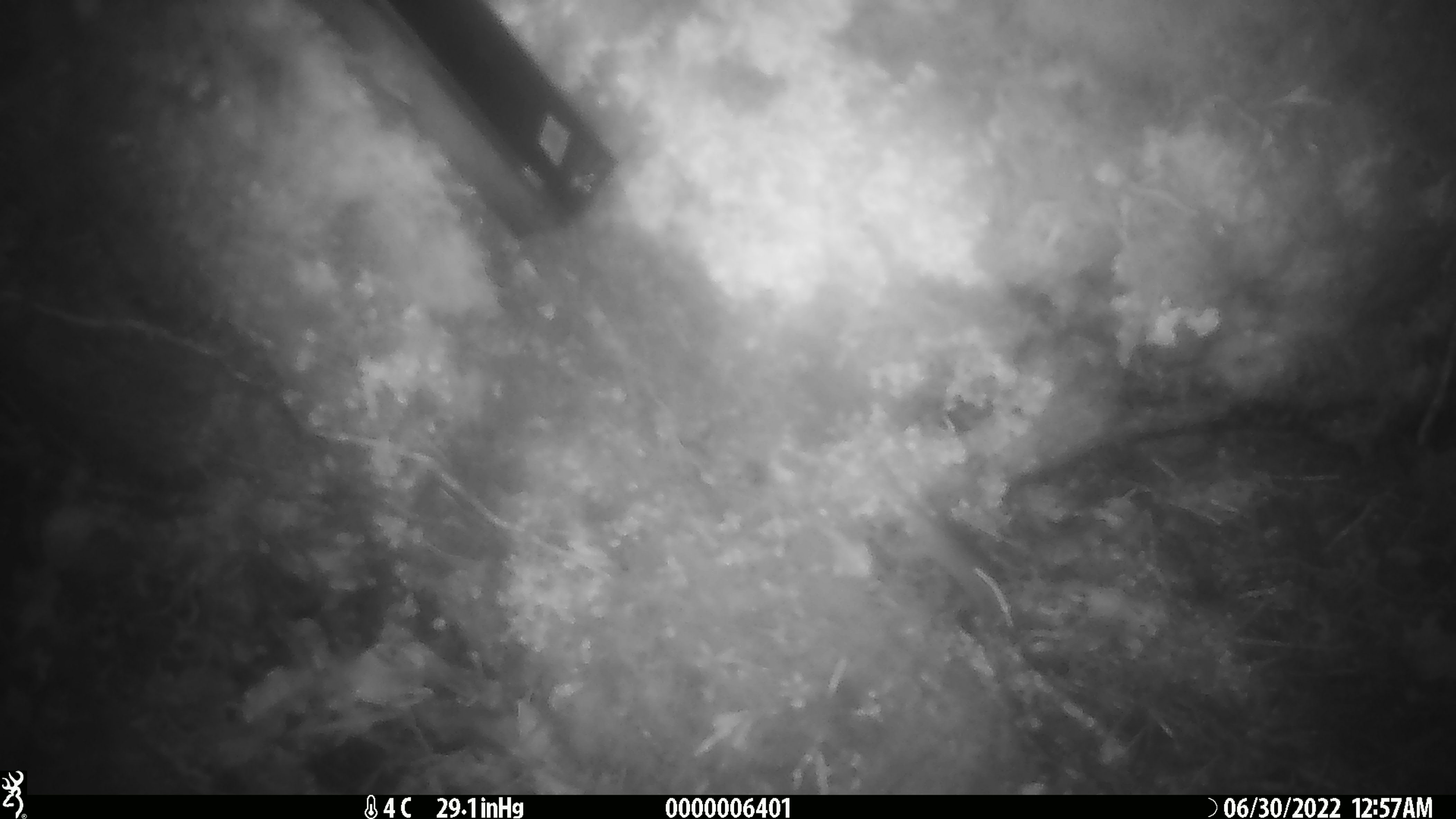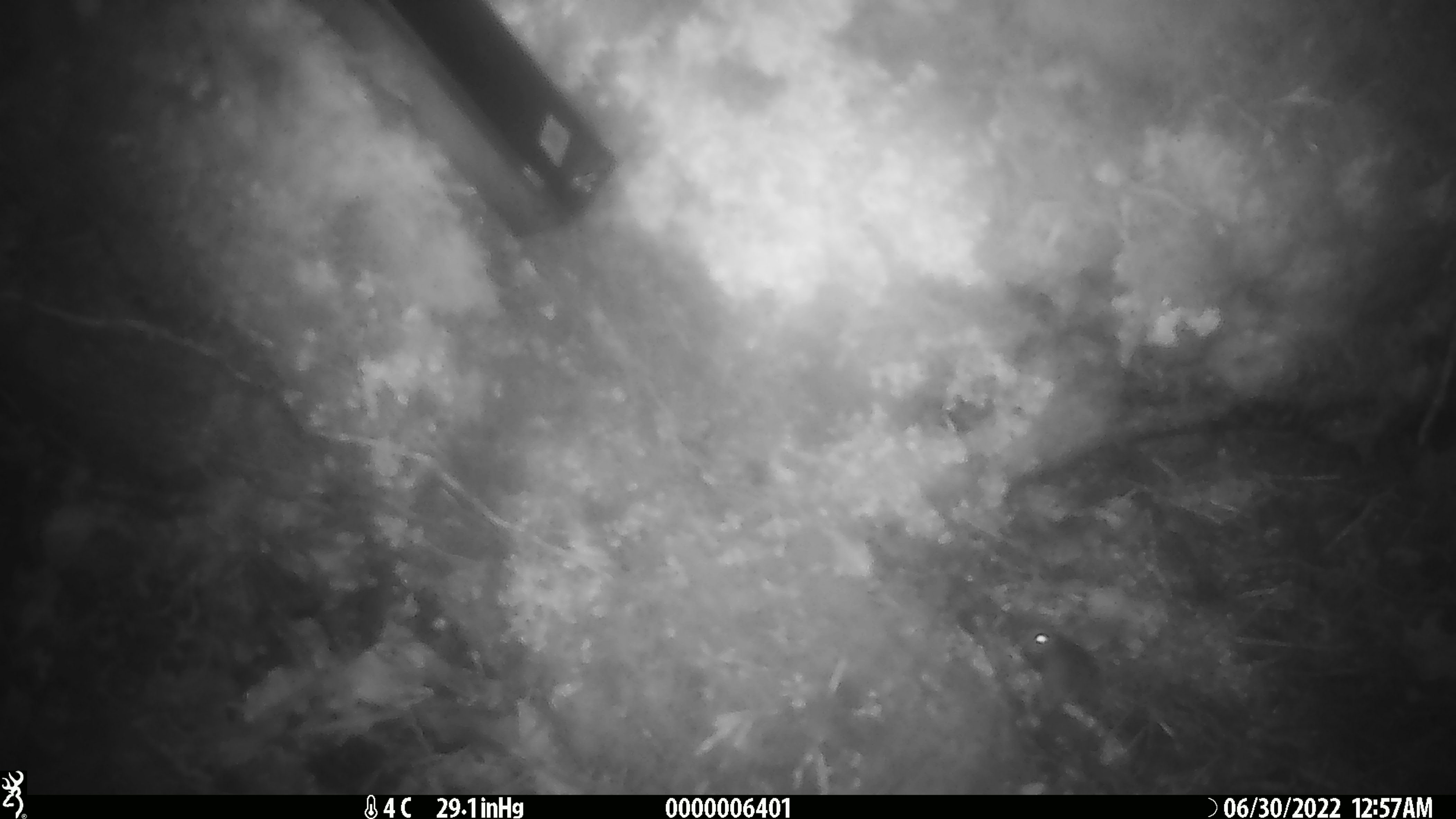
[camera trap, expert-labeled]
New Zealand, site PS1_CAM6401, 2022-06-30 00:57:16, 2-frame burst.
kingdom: Animalia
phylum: Chordata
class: Mammalia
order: Rodentia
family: Muridae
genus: Mus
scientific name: Mus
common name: mouse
Mouse (Mus).